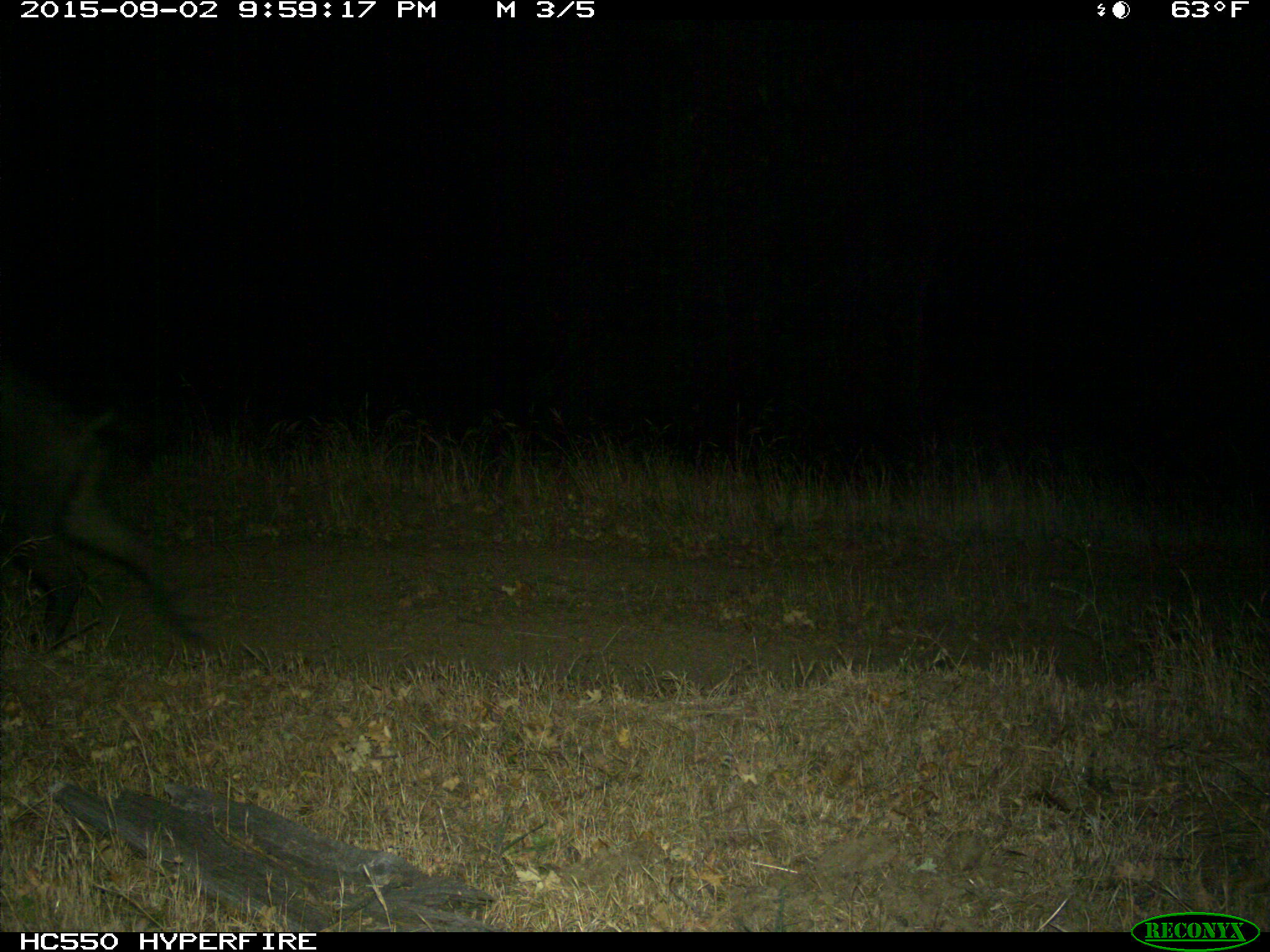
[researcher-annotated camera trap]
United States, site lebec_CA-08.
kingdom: Animalia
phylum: Chordata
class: Mammalia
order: Artiodactyla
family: Suidae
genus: Sus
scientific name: Sus scrofa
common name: wild boar